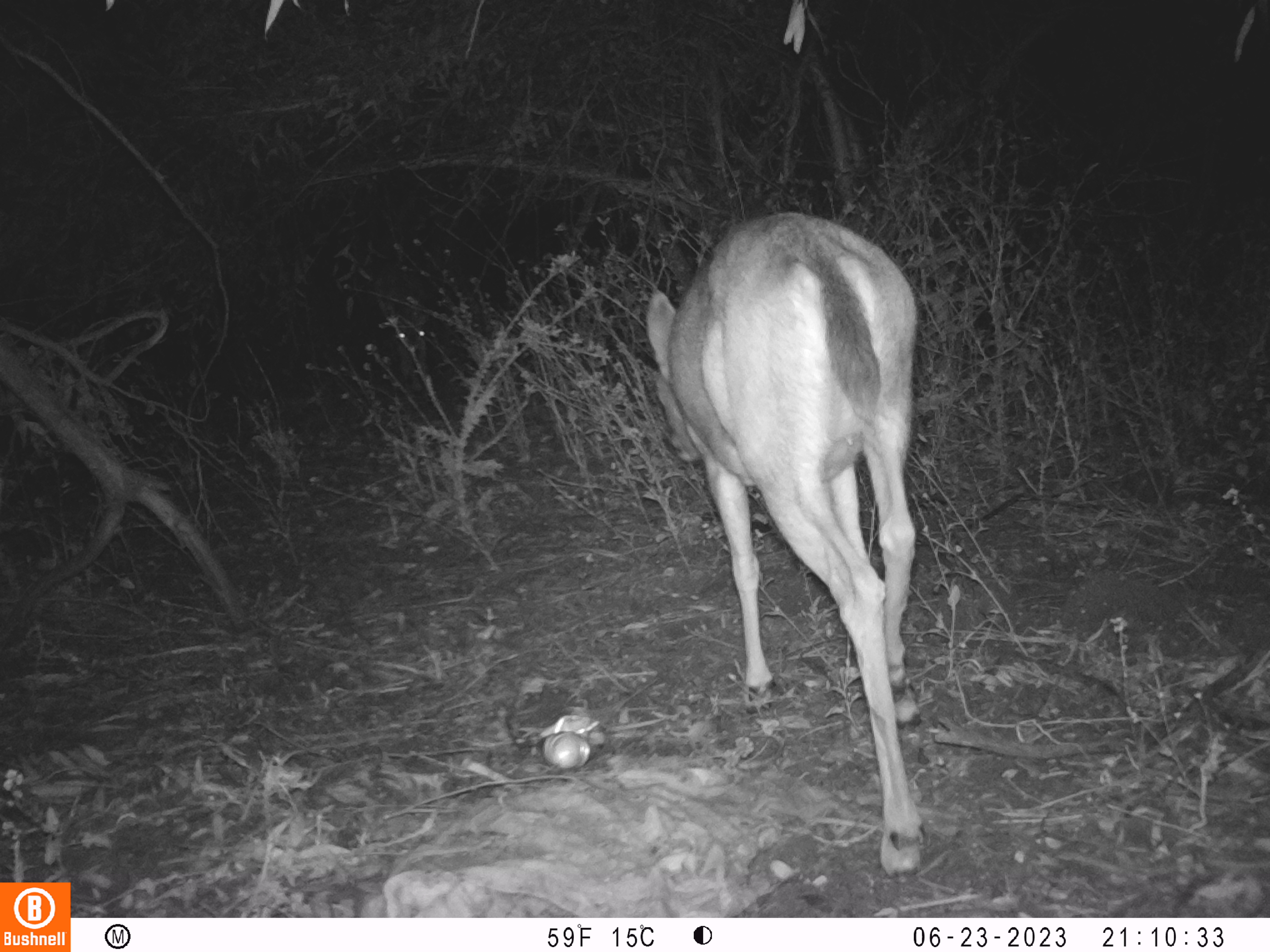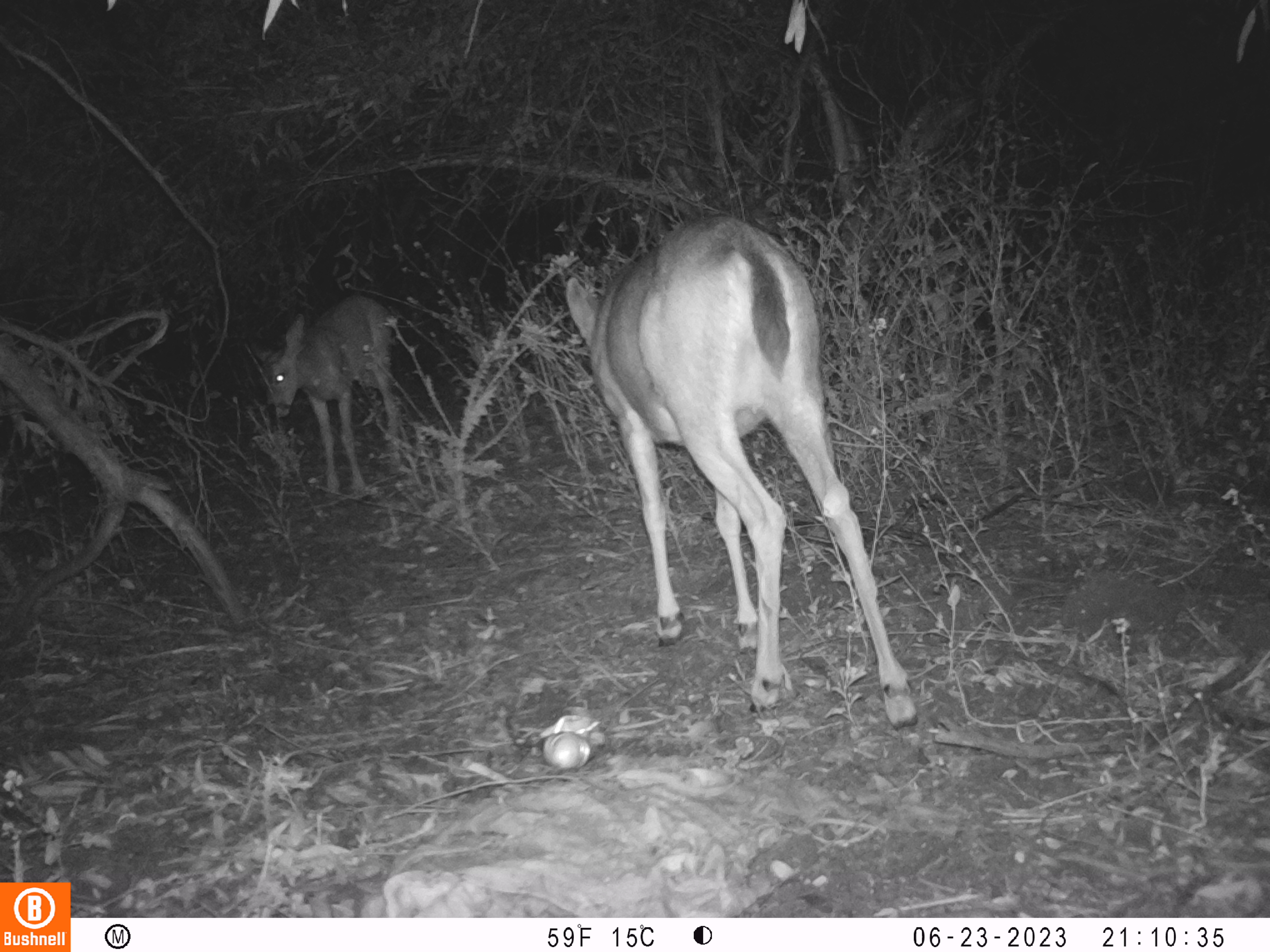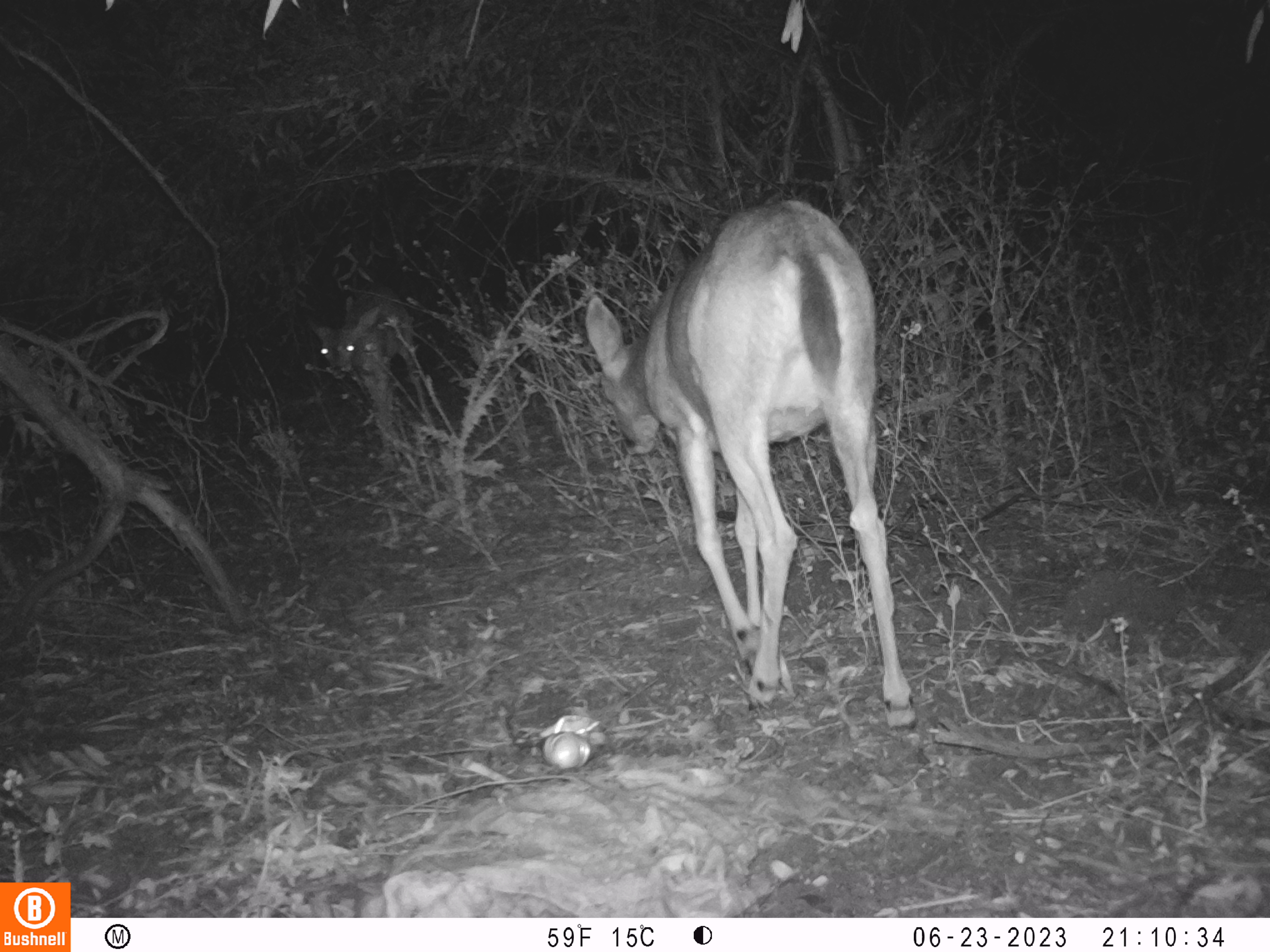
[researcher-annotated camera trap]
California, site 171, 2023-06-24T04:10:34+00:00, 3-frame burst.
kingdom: Animalia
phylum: Chordata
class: Mammalia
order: Artiodactyla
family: Cervidae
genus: Odocoileus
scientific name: Odocoileus hemionus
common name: mule deer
Mule deer (Odocoileus hemionus).